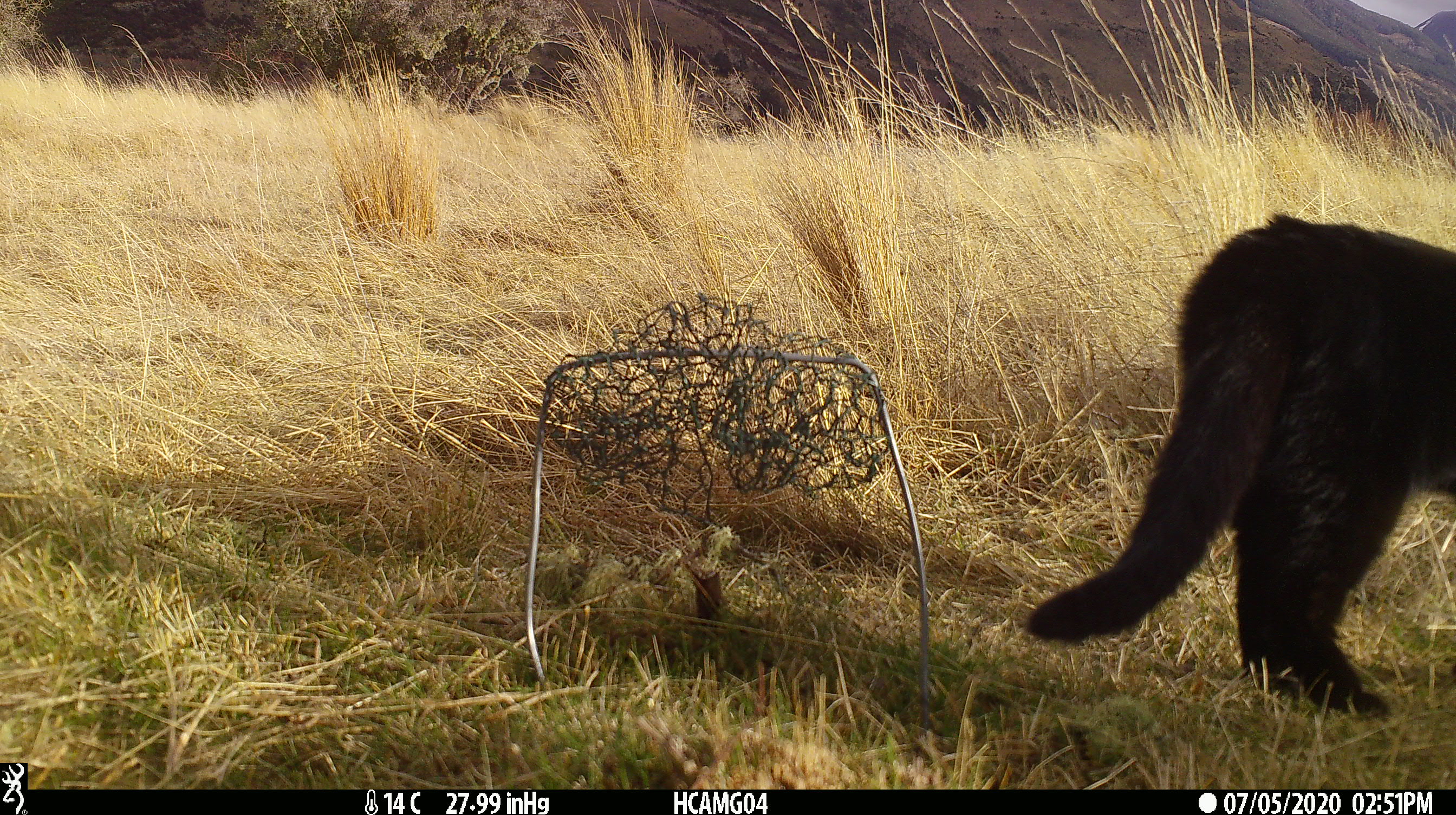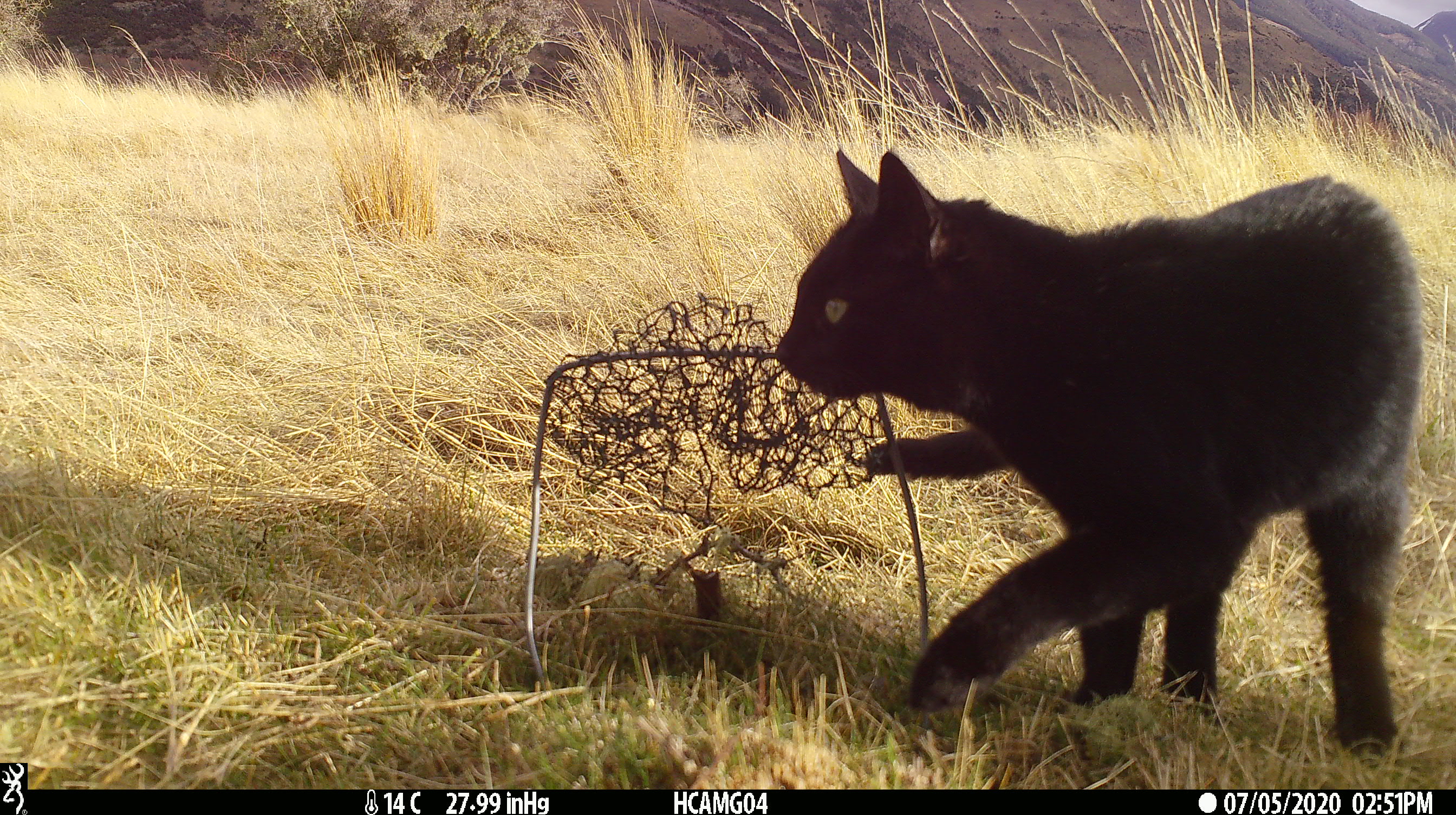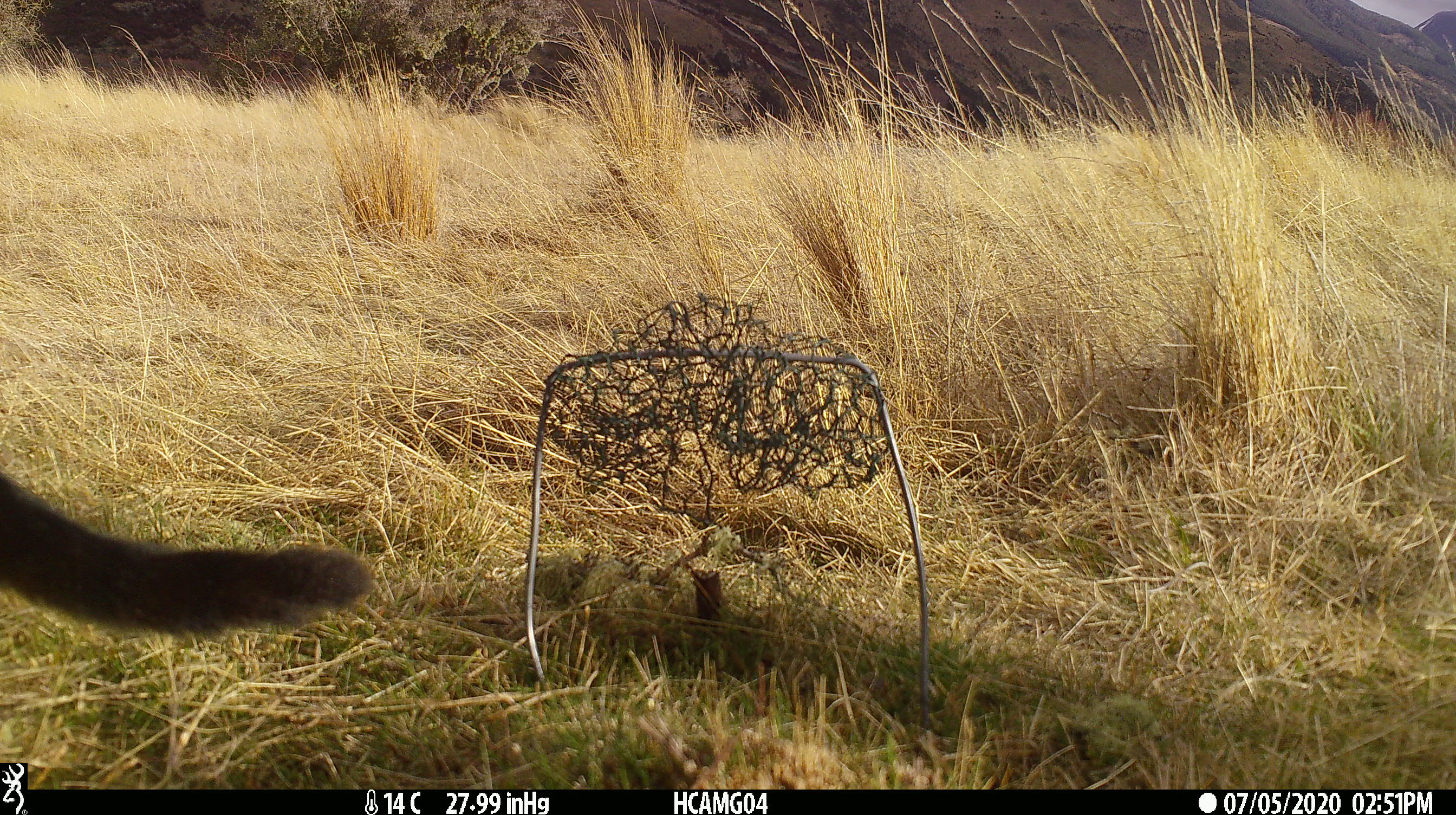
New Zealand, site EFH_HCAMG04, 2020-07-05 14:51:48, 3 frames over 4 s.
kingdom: Animalia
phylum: Chordata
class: Mammalia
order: Carnivora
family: Felidae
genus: Felis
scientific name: Felis catus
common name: domestic cat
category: cat